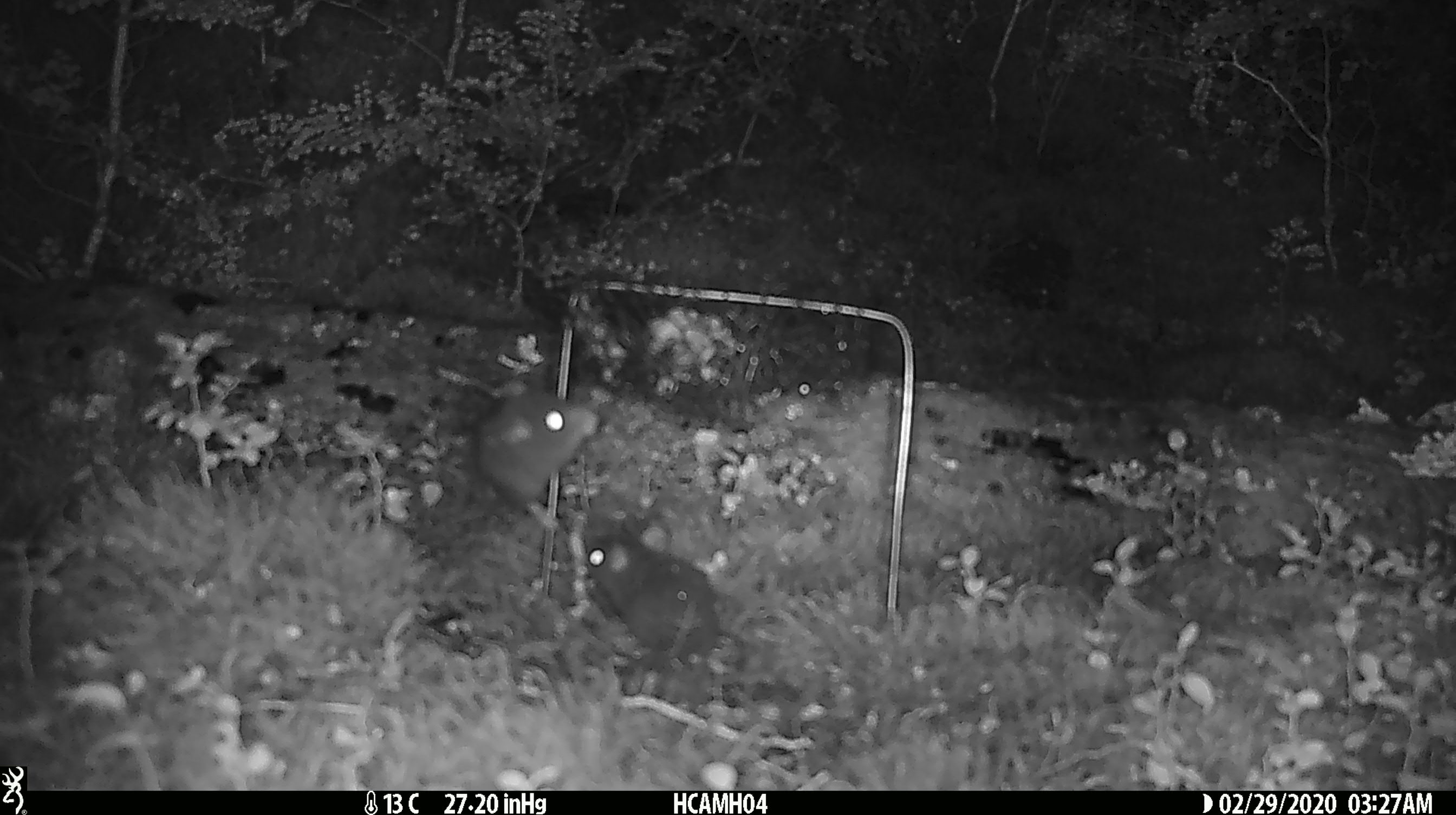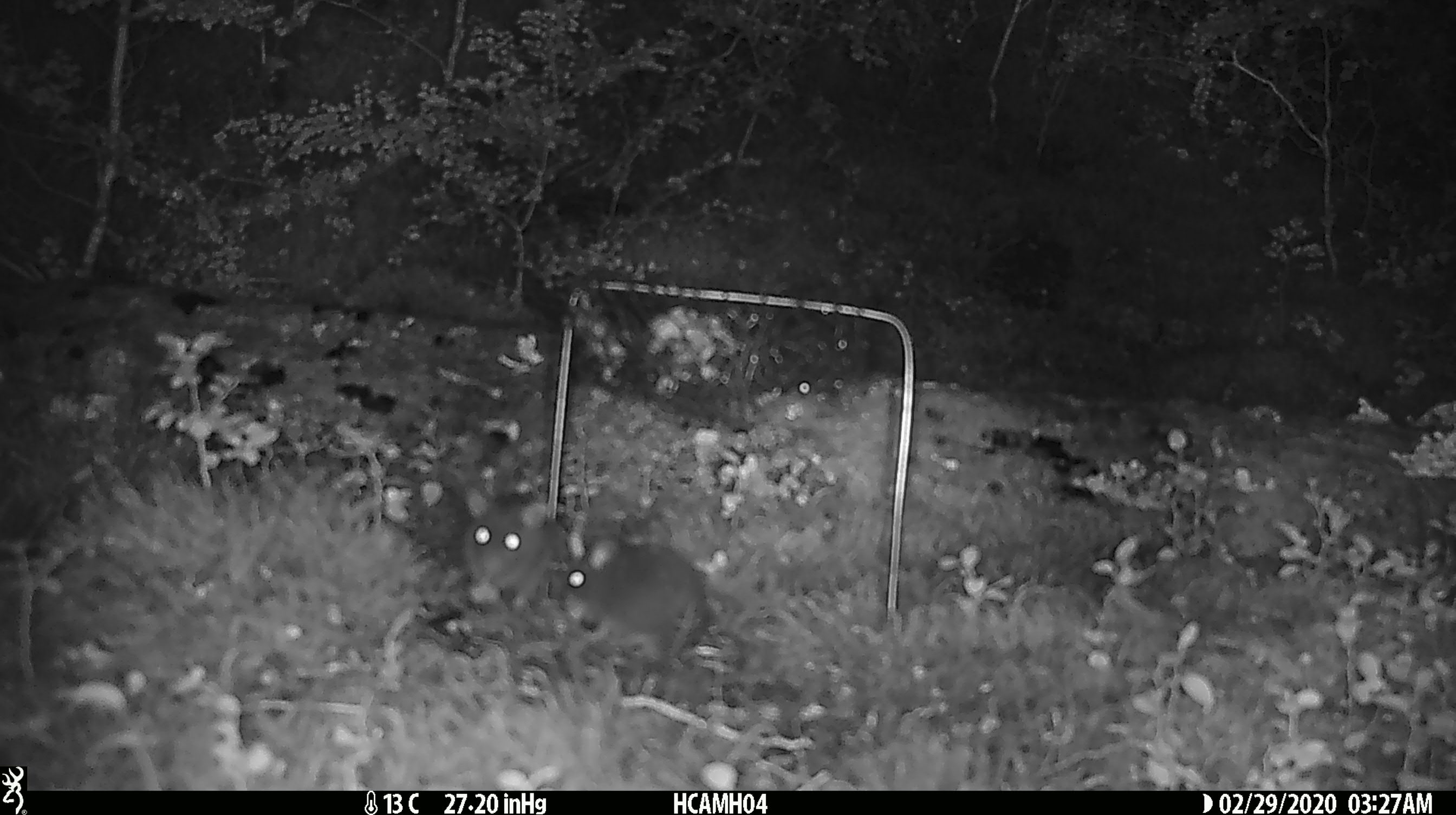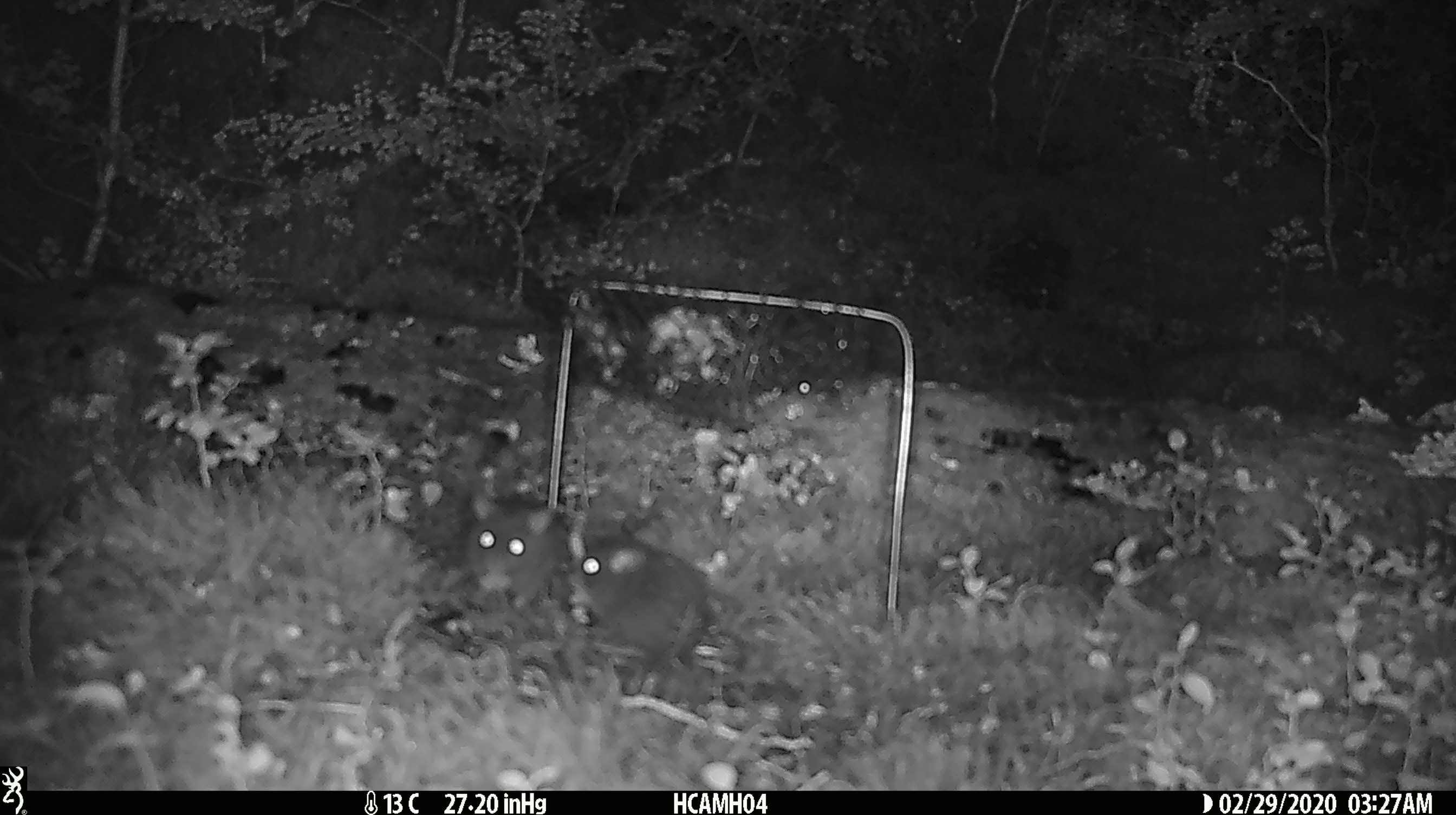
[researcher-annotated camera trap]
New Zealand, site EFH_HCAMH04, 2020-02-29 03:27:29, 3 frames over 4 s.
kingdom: Animalia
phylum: Chordata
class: Mammalia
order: Rodentia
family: Muridae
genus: Mus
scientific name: Mus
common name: mouse